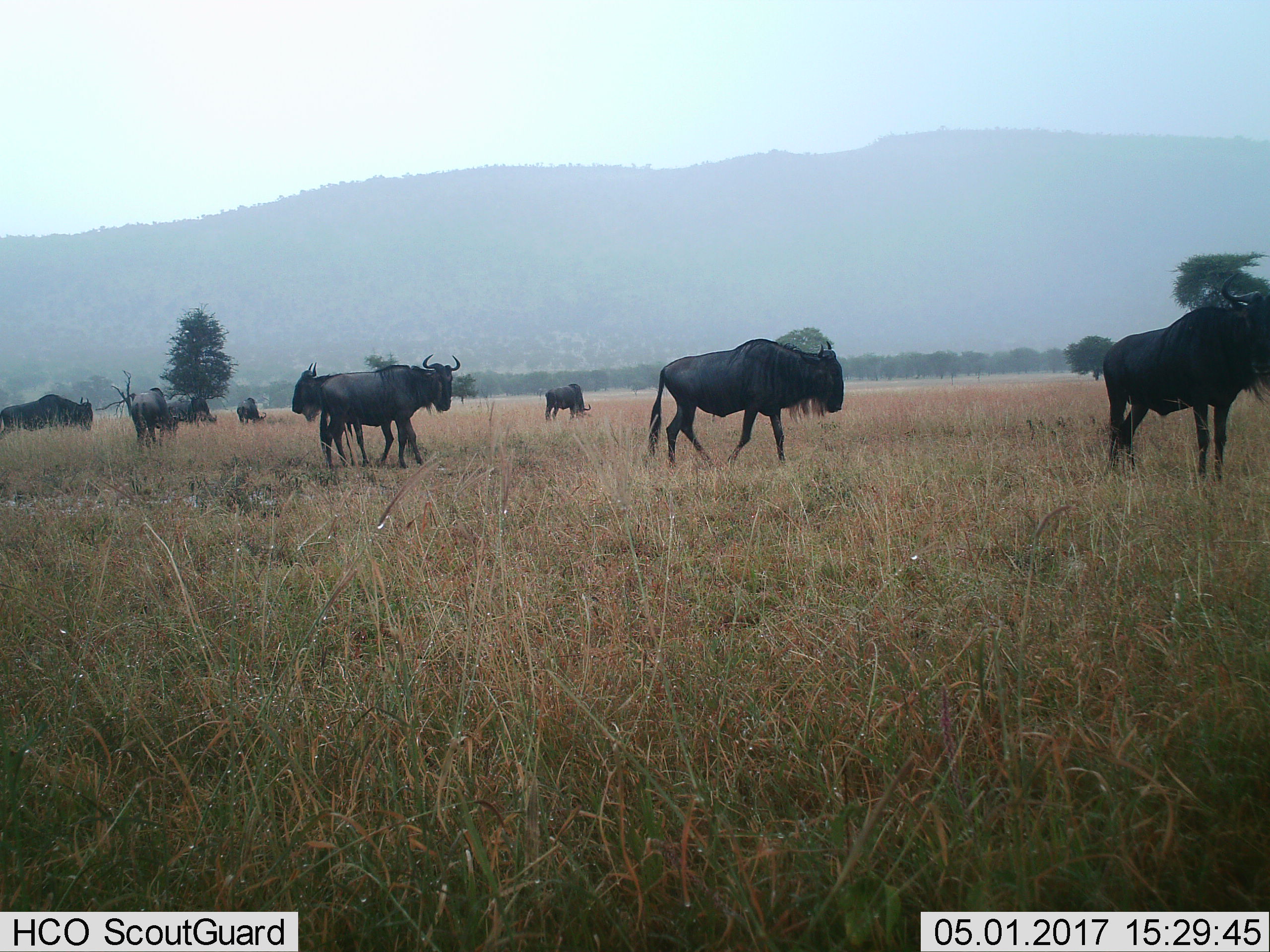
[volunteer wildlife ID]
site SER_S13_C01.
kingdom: Animalia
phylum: Chordata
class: Mammalia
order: Artiodactyla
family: Bovidae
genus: Connochaetes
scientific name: Connochaetes taurinus taurinus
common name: blue wildebeest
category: wildebeestblue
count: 10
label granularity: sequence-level